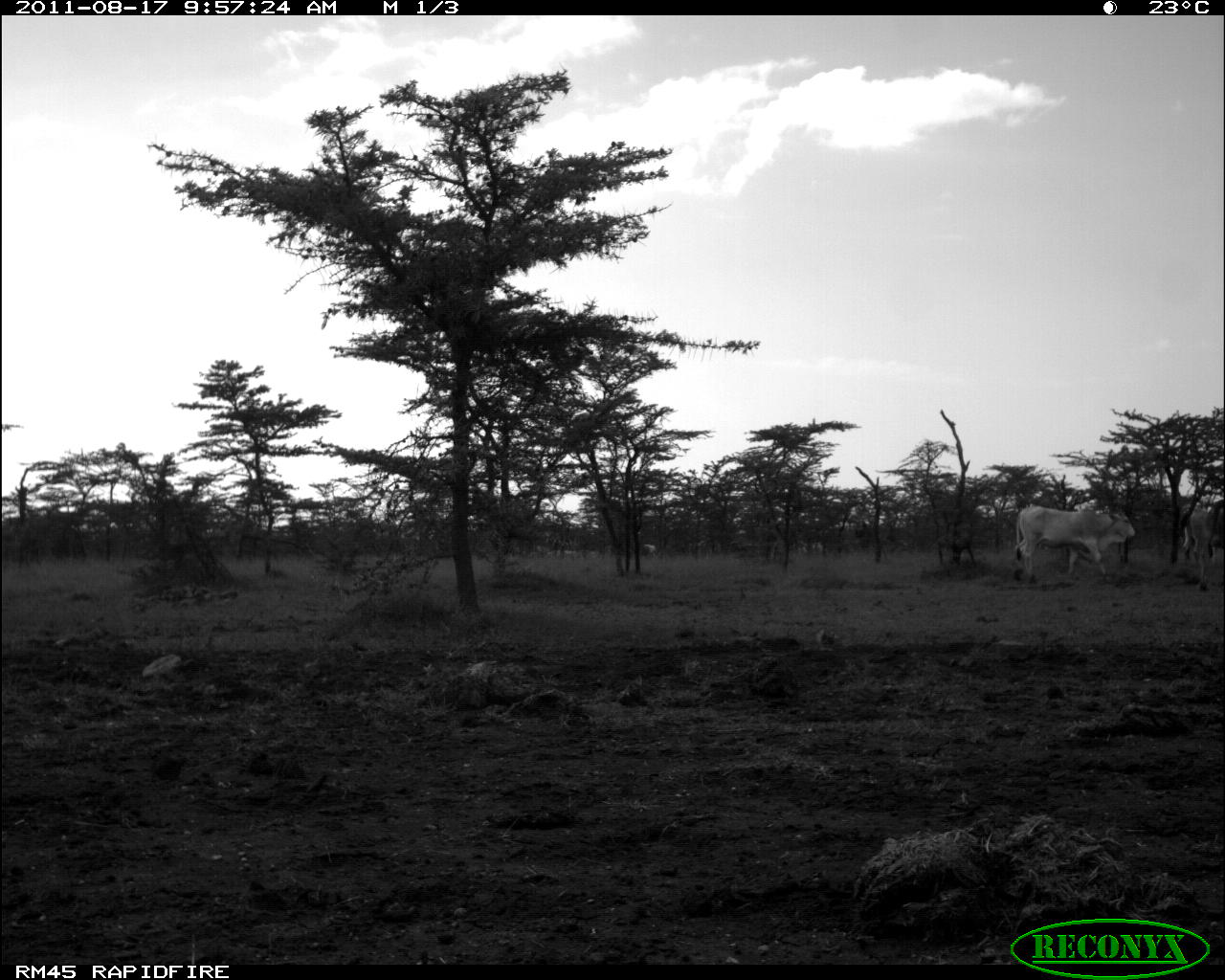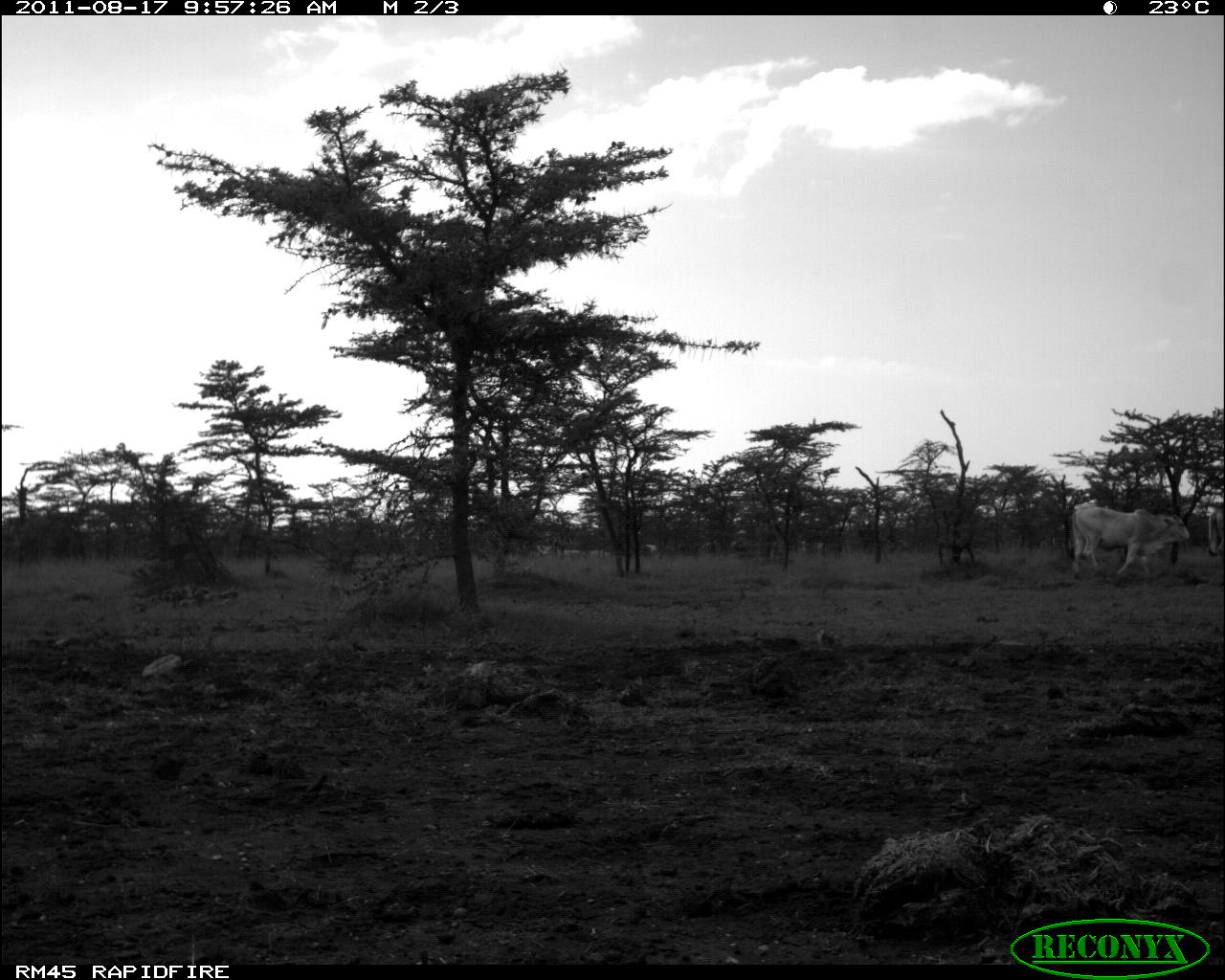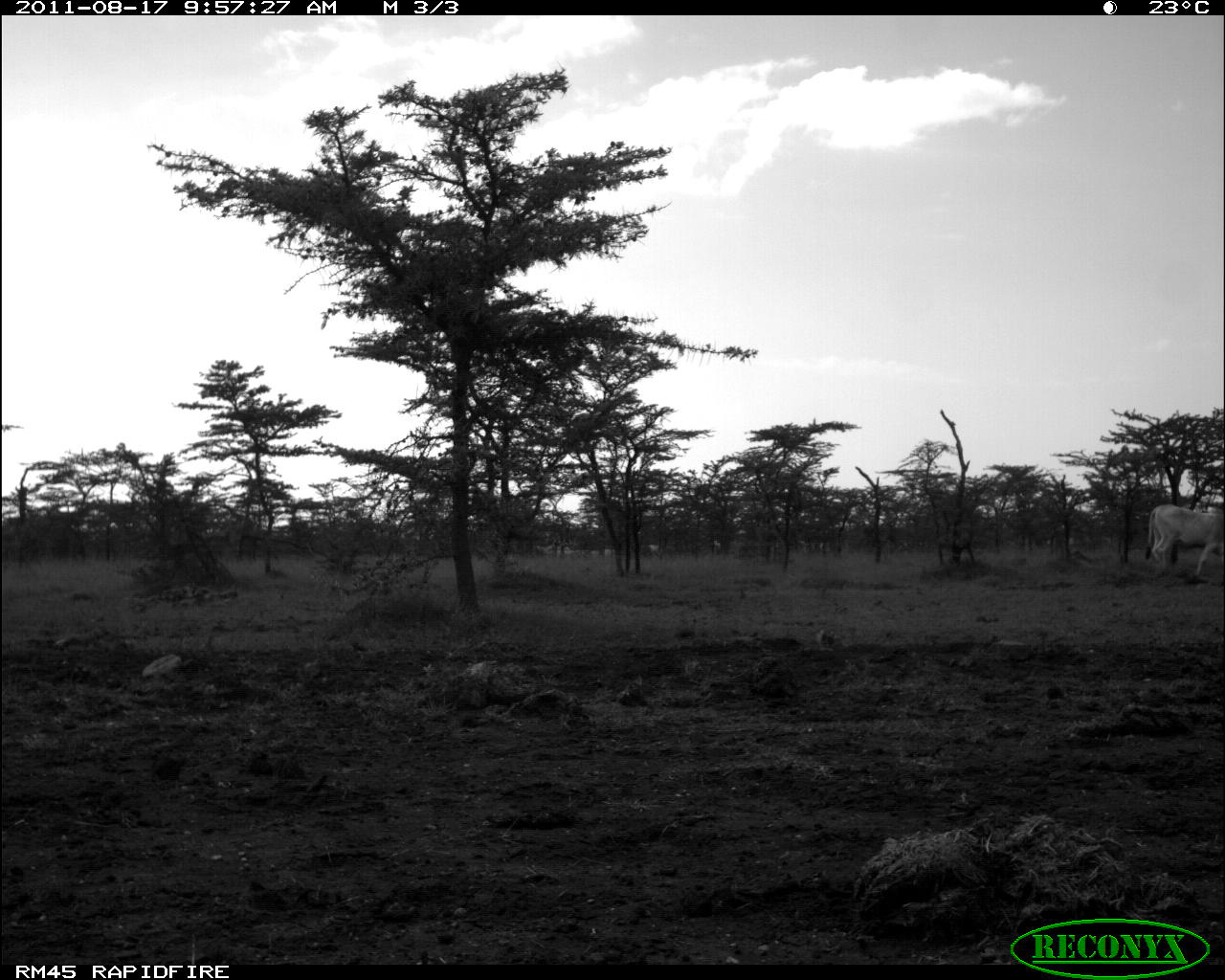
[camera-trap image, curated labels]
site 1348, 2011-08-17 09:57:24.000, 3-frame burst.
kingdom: Animalia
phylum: Chordata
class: Mammalia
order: Artiodactyla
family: Bovidae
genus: Bos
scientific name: Bos taurus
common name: domestic cattle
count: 2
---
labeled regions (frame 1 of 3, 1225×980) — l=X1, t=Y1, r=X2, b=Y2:
bos taurus: l=1013, t=506, r=1135, b=581; l=1178, t=504, r=1225, b=564; l=1196, t=503, r=1225, b=590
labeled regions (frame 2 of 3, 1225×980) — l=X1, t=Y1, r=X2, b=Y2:
bos taurus: l=1070, t=503, r=1189, b=572; l=1207, t=507, r=1225, b=558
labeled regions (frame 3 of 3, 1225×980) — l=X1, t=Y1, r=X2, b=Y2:
bos taurus: l=1143, t=500, r=1225, b=580